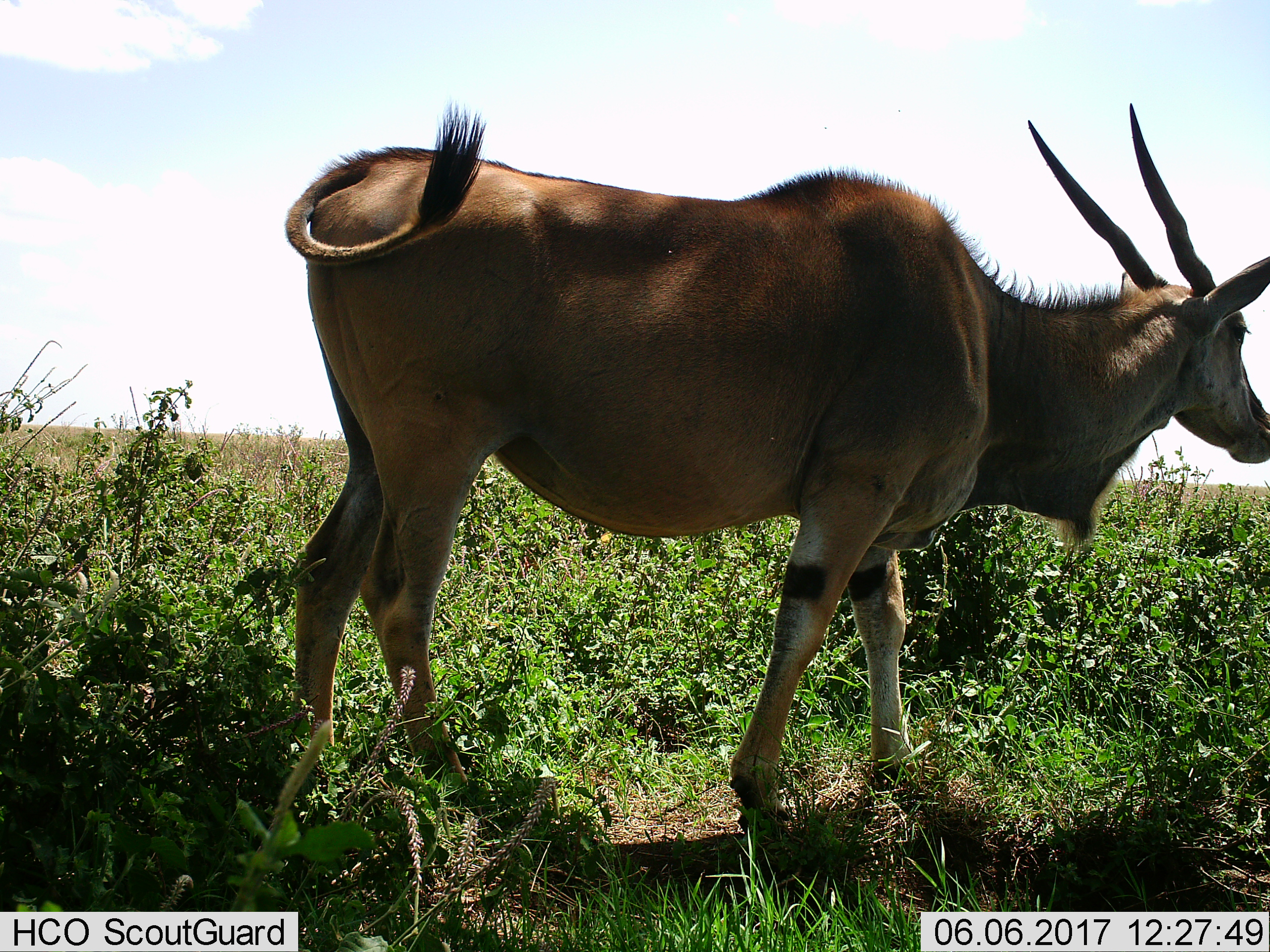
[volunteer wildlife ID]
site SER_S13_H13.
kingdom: Animalia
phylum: Chordata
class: Mammalia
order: Artiodactyla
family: Bovidae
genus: Tragelaphus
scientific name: Tragelaphus oryx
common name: eland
Eland (Tragelaphus oryx), count 1. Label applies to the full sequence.